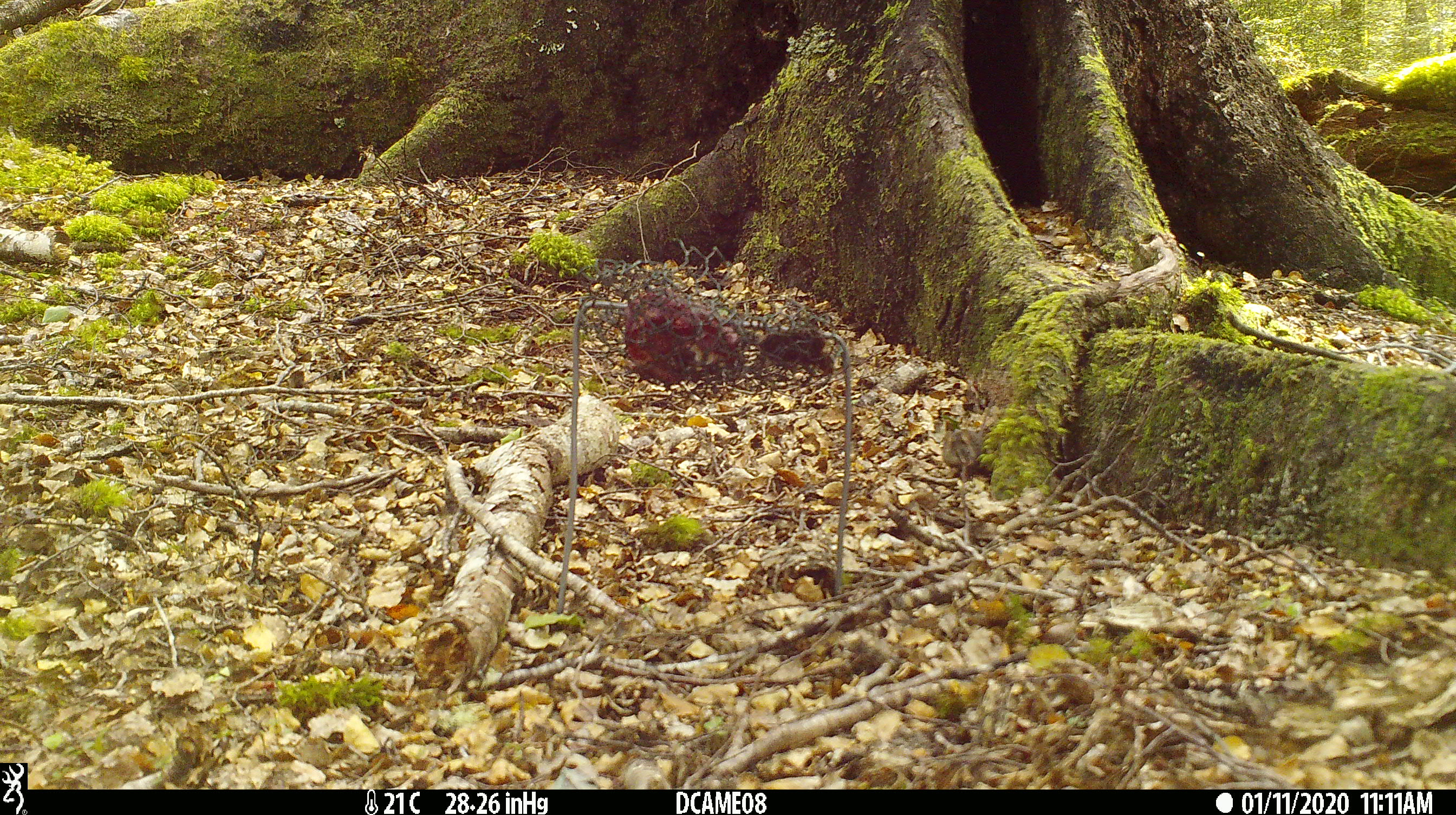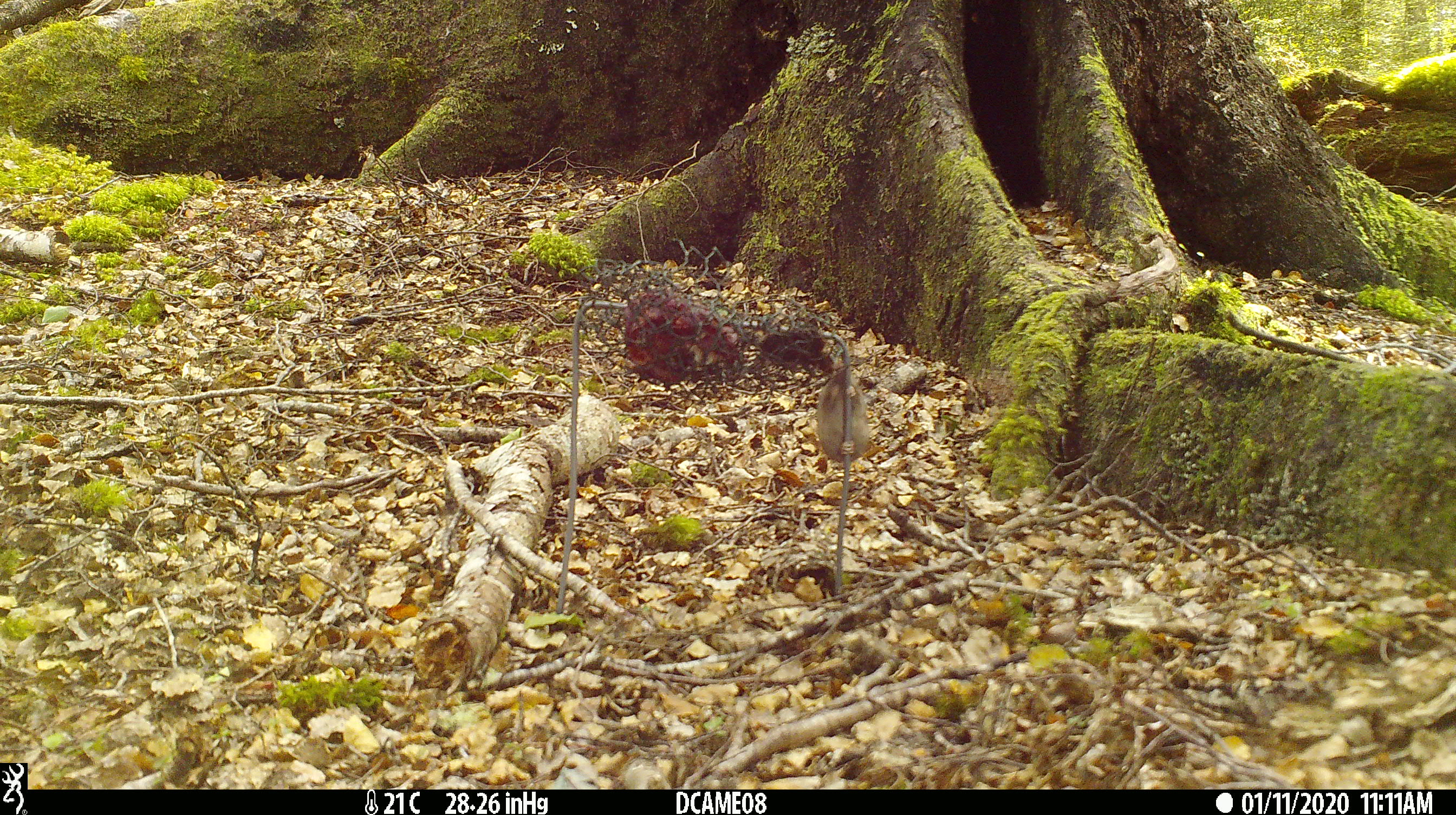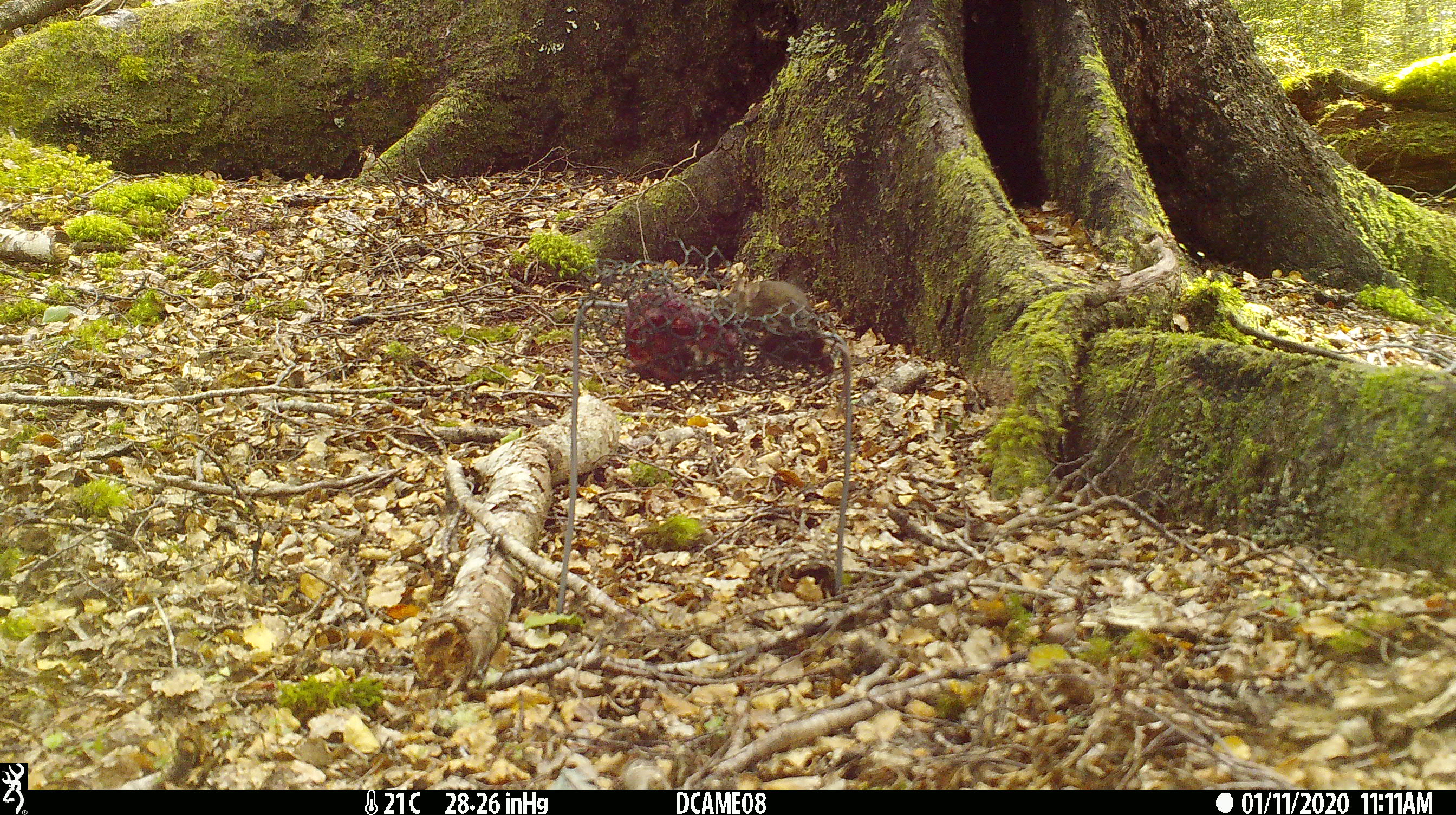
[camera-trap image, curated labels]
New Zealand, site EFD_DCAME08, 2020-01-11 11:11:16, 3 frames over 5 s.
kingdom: Animalia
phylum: Chordata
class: Mammalia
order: Rodentia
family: Muridae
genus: Mus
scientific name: Mus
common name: mouse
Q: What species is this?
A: Mouse (Mus).